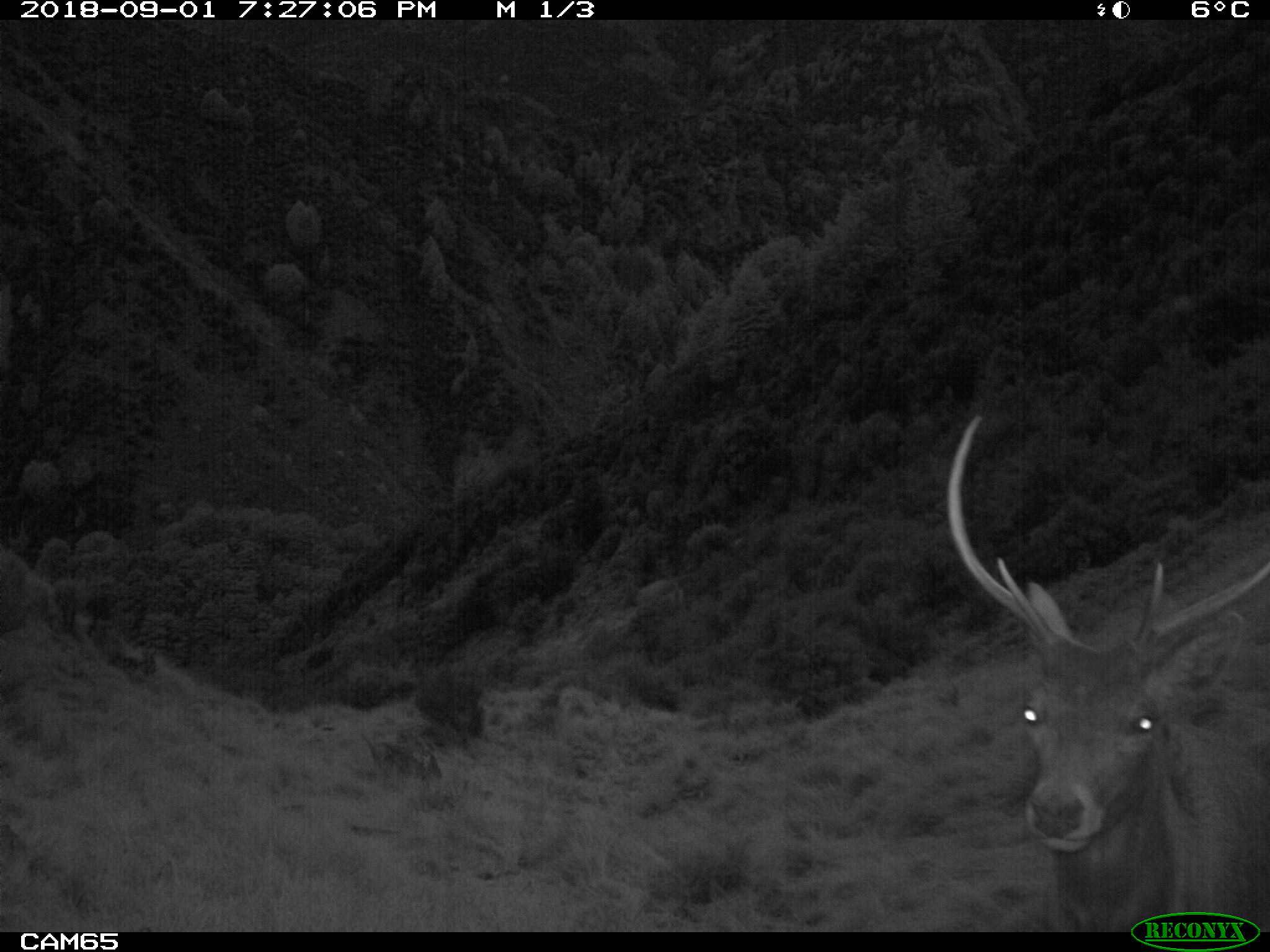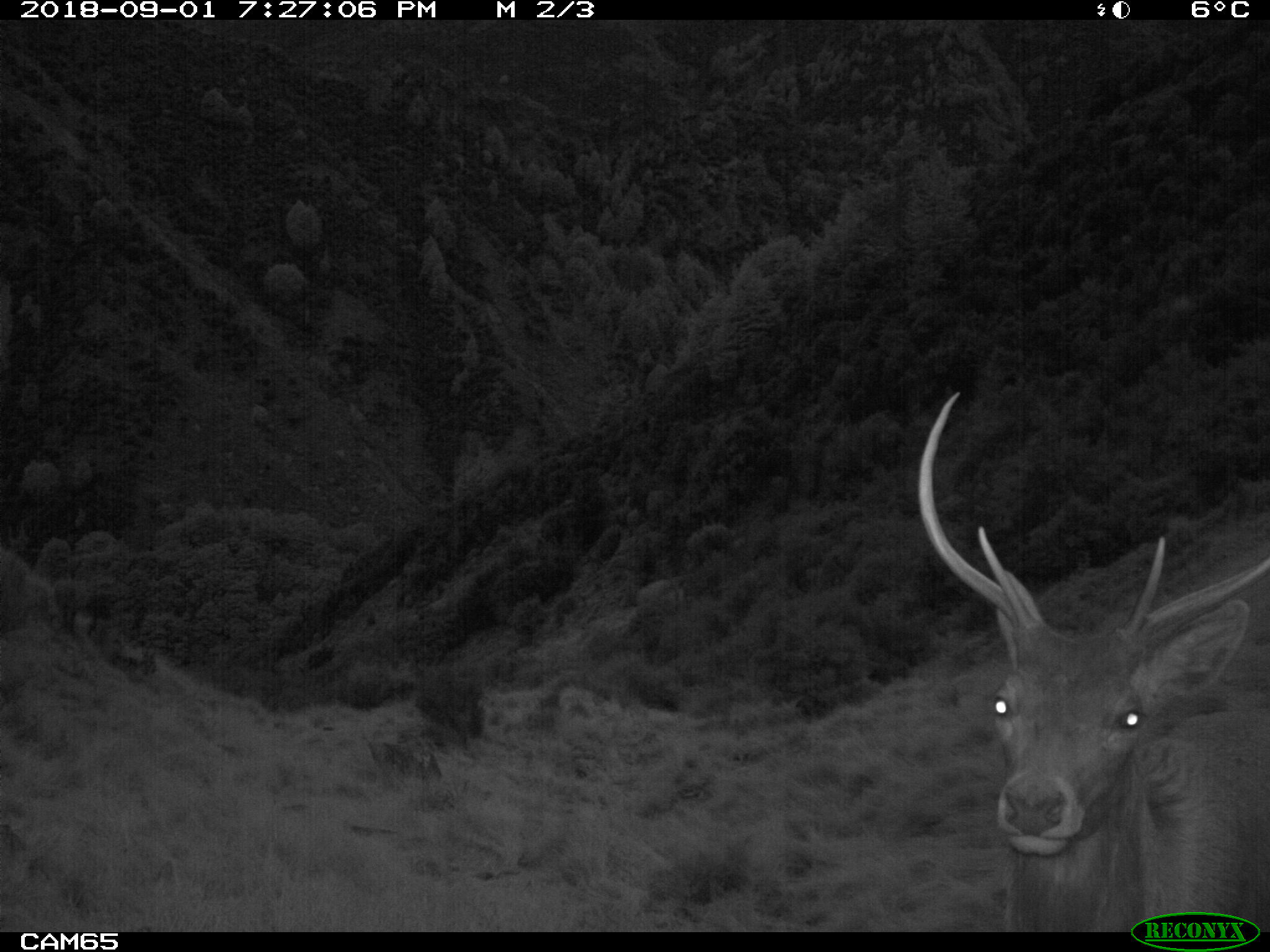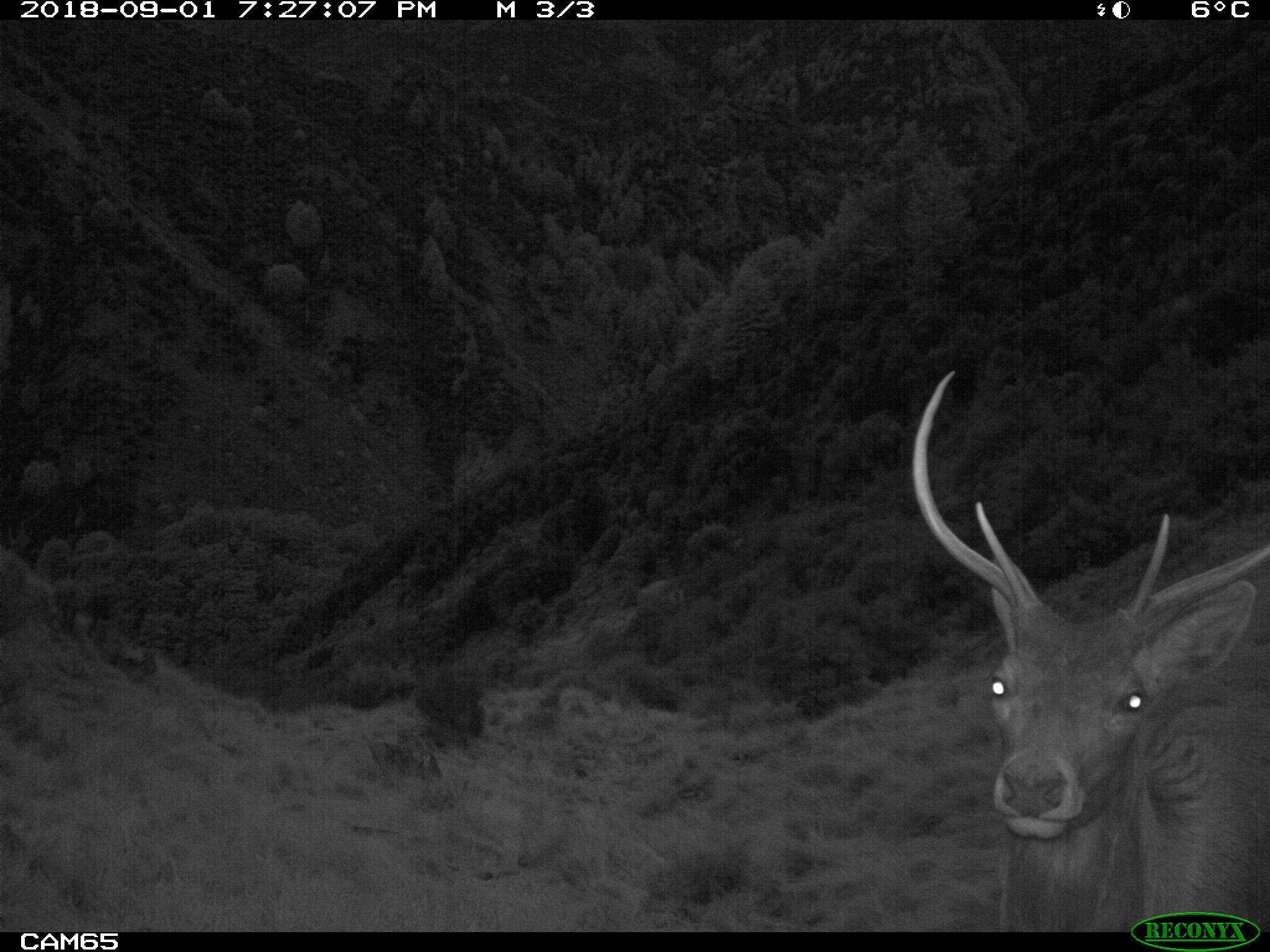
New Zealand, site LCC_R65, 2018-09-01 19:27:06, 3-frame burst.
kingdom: Animalia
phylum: Chordata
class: Mammalia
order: Artiodactyla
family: Cervidae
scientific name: Cervidae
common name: deer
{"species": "deer (Cervidae)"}